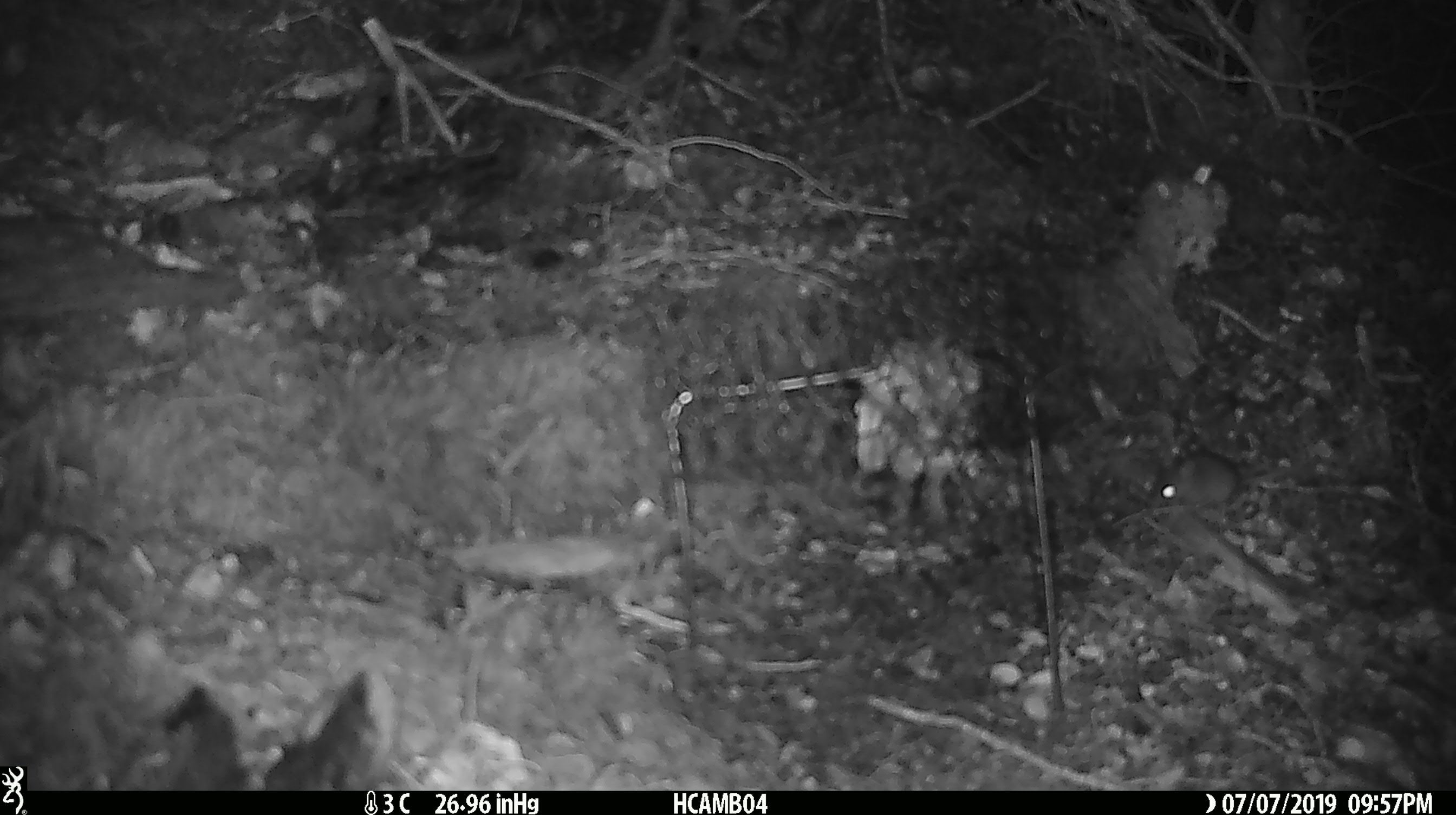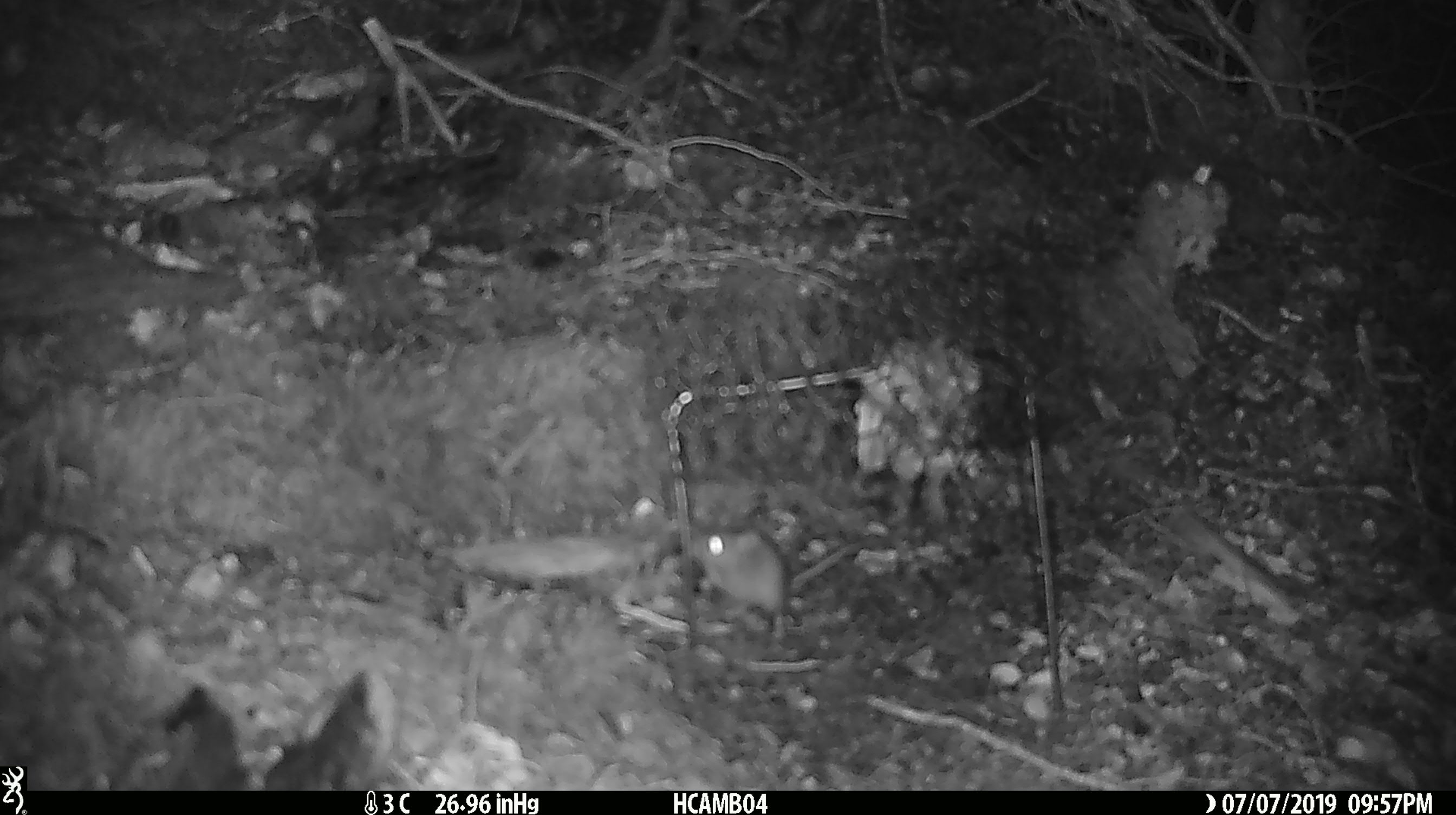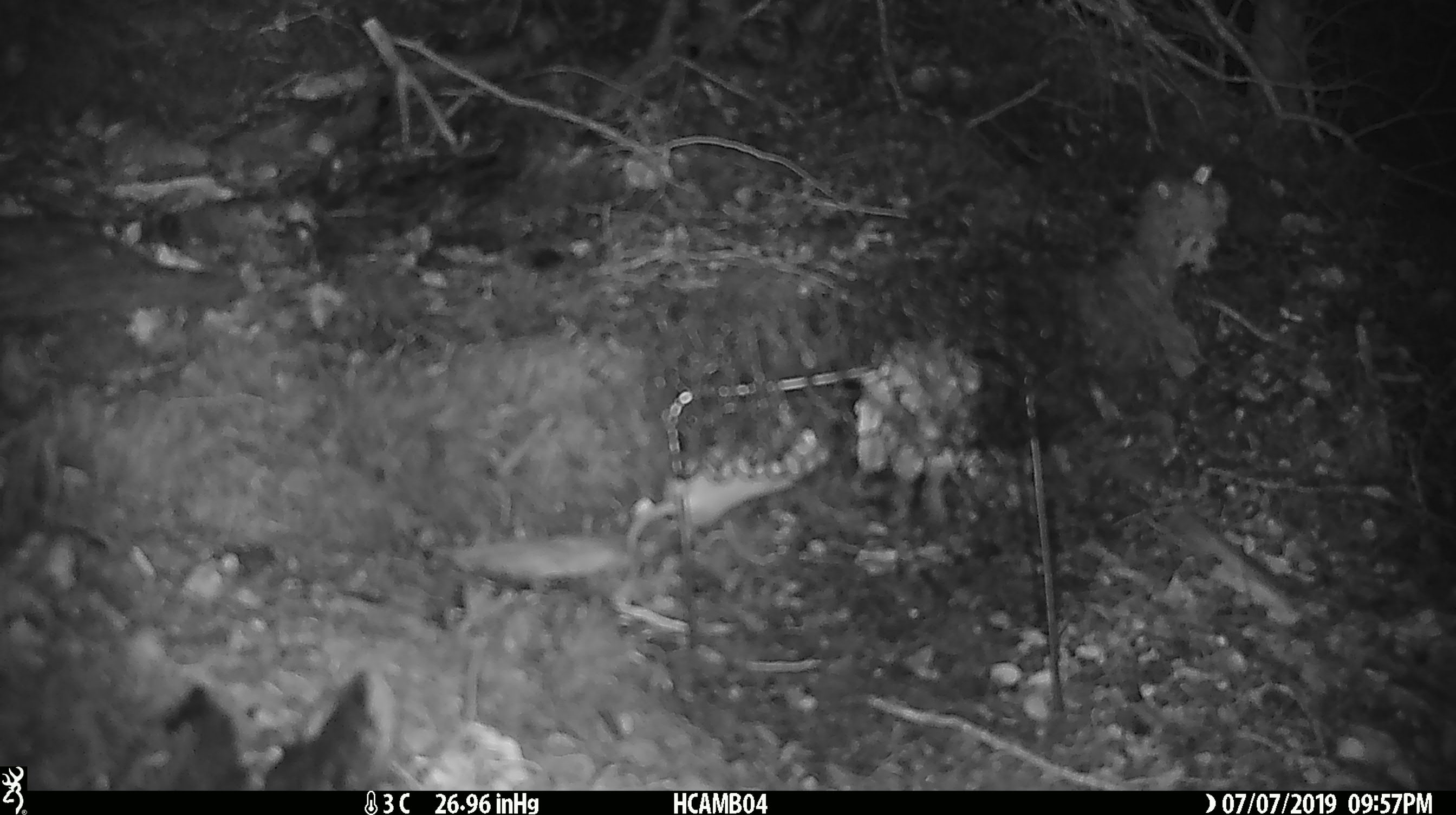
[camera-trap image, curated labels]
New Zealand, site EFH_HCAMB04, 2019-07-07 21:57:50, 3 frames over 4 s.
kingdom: Animalia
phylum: Chordata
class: Mammalia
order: Rodentia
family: Muridae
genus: Mus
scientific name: Mus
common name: mouse